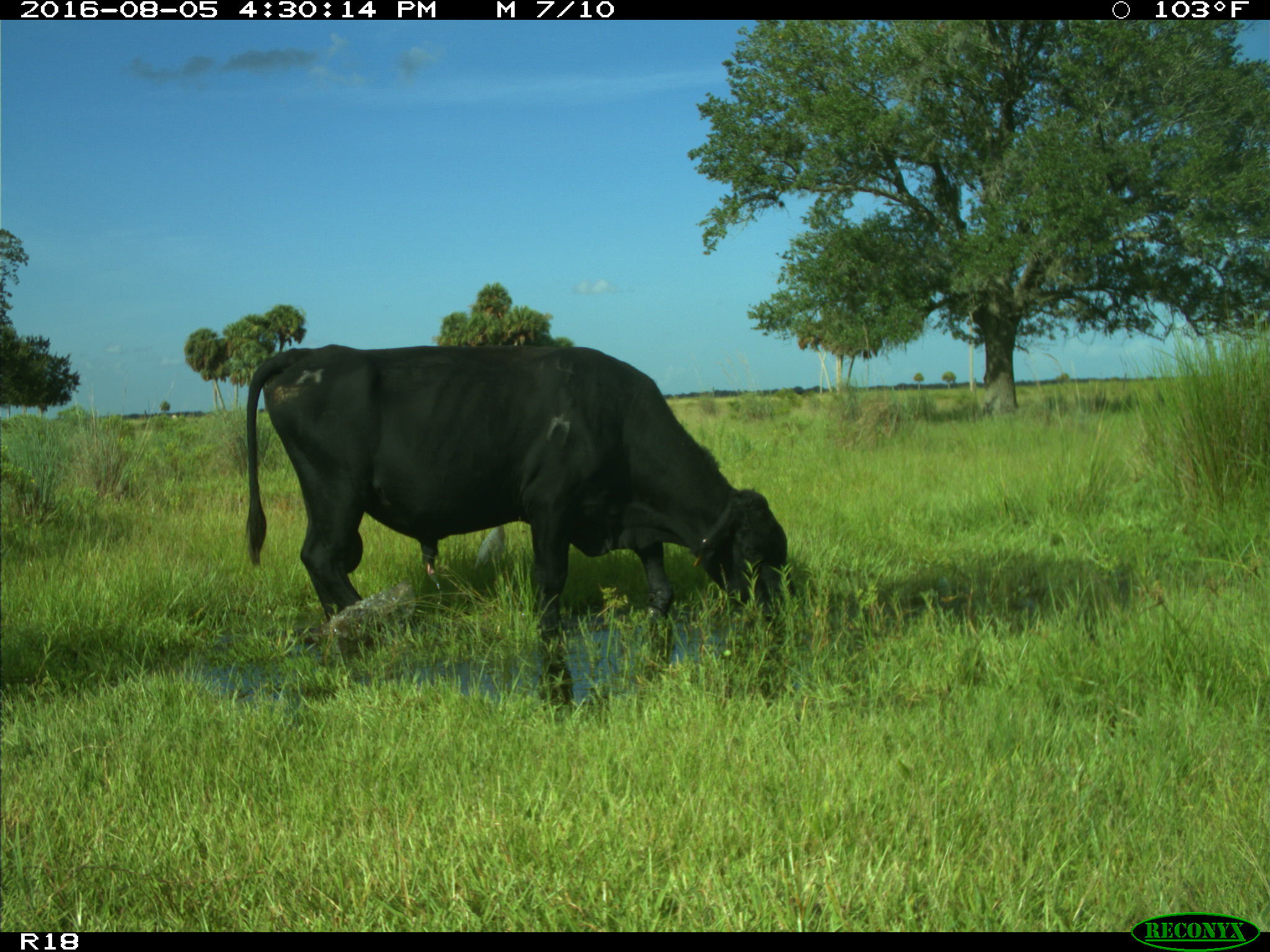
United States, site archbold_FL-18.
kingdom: Animalia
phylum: Chordata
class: Mammalia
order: Artiodactyla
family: Bovidae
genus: Bos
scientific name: Bos taurus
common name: domestic cow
Bos taurus (domestic cow).